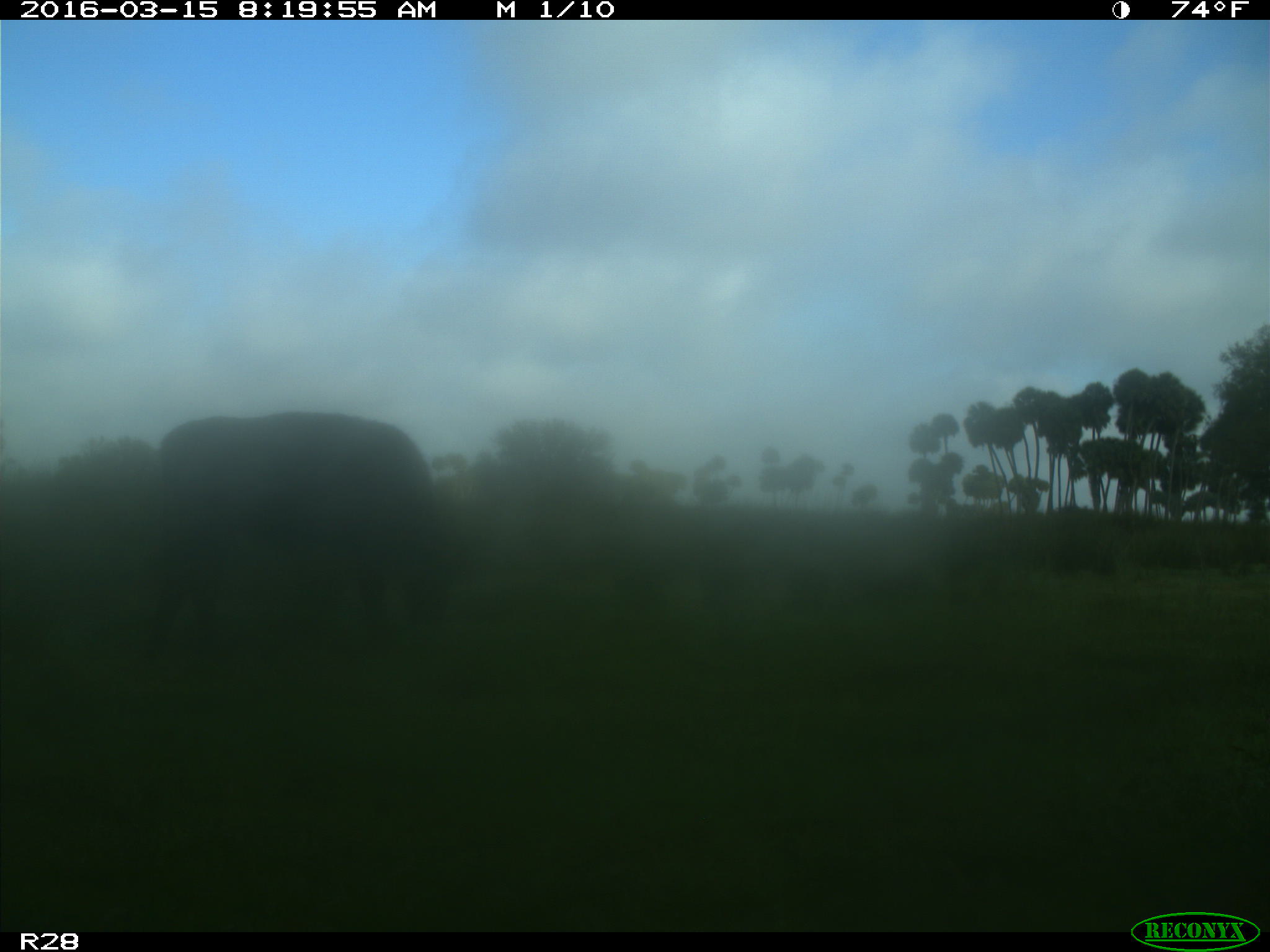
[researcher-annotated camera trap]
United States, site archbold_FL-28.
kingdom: Animalia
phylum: Chordata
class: Mammalia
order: Artiodactyla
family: Bovidae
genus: Bos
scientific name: Bos taurus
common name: domestic cow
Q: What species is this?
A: Bos taurus (domestic cow).